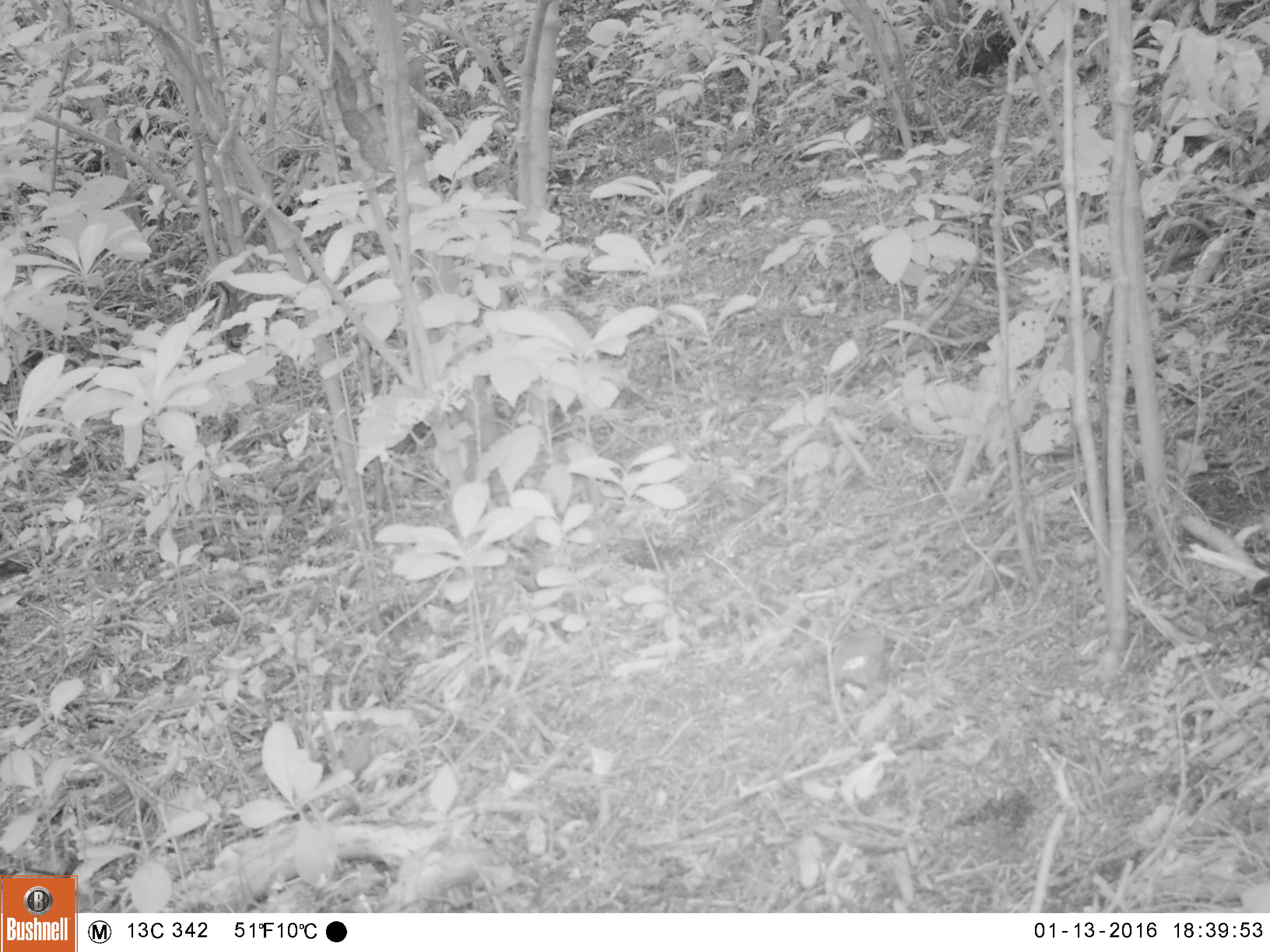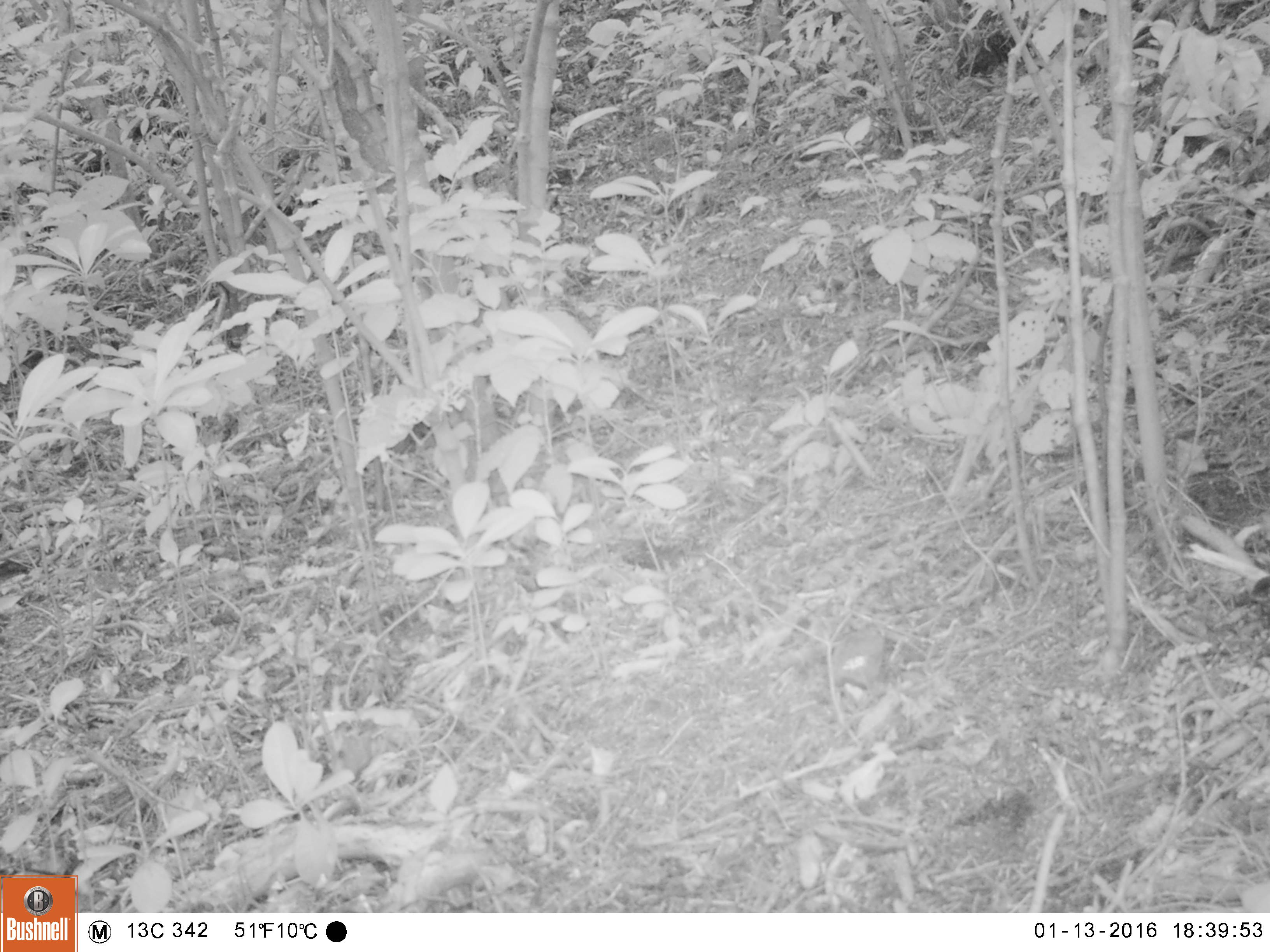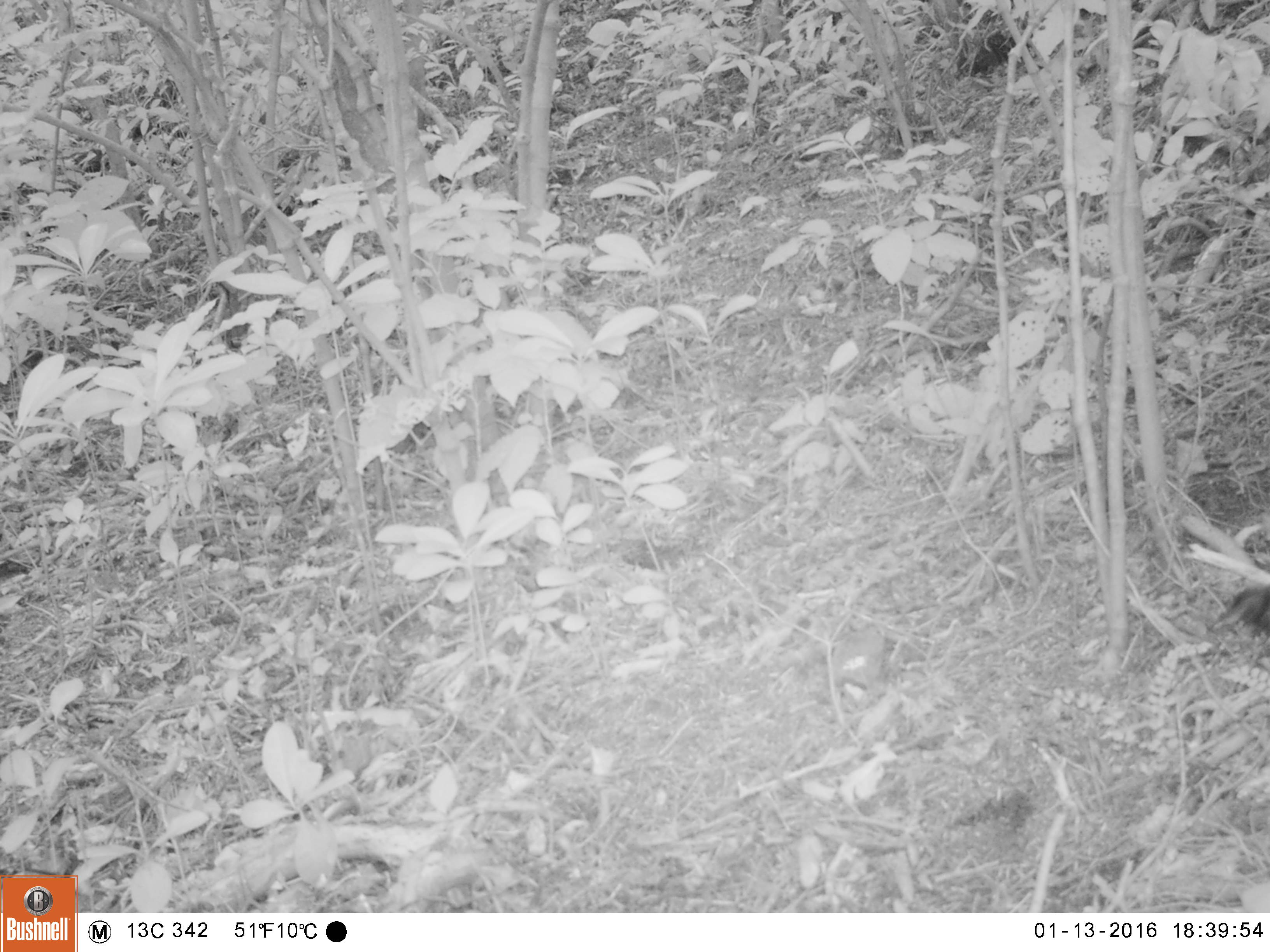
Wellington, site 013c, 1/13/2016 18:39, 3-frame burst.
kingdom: Animalia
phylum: Chordata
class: Aves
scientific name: Aves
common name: bird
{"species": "bird (Aves)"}